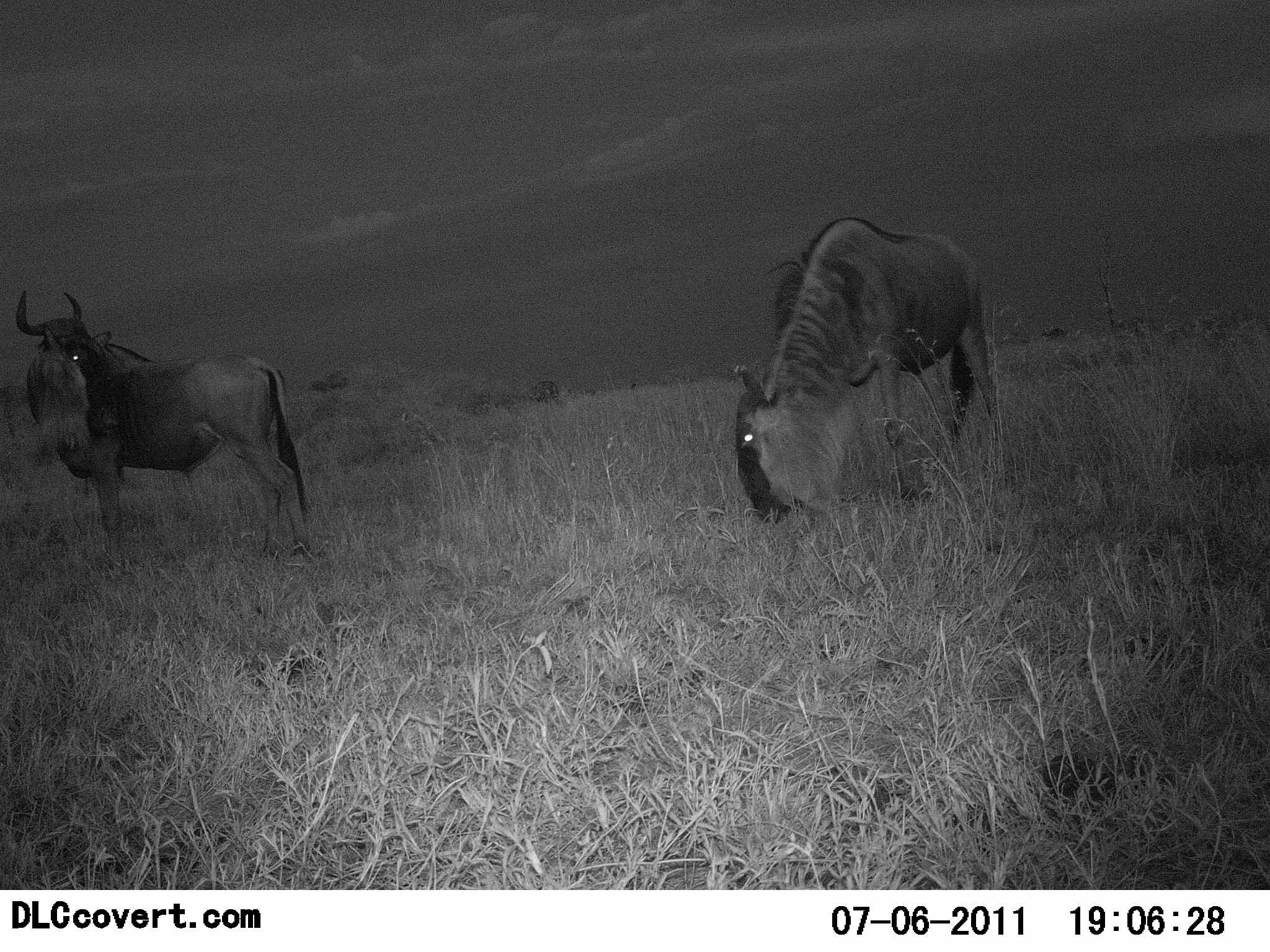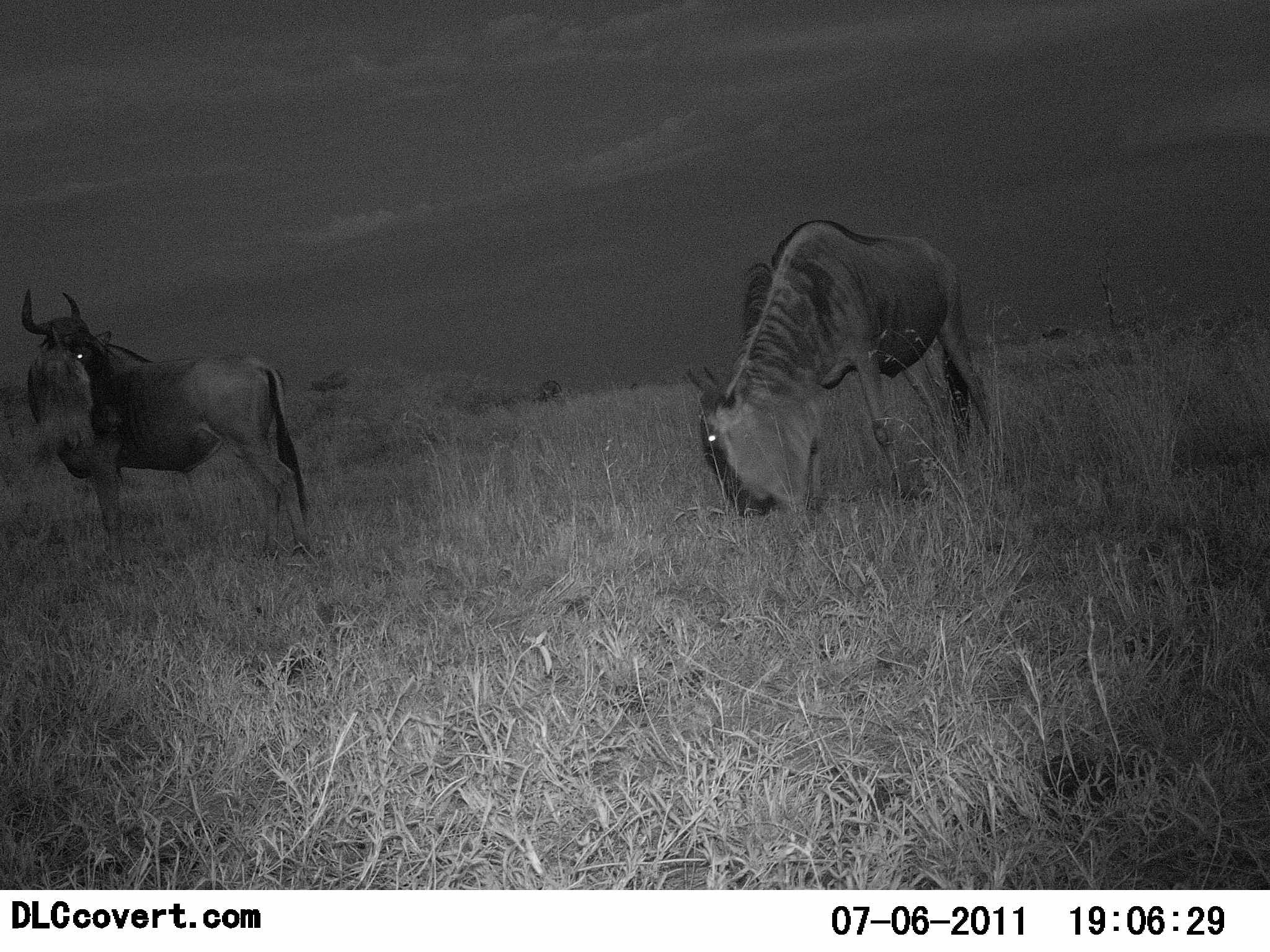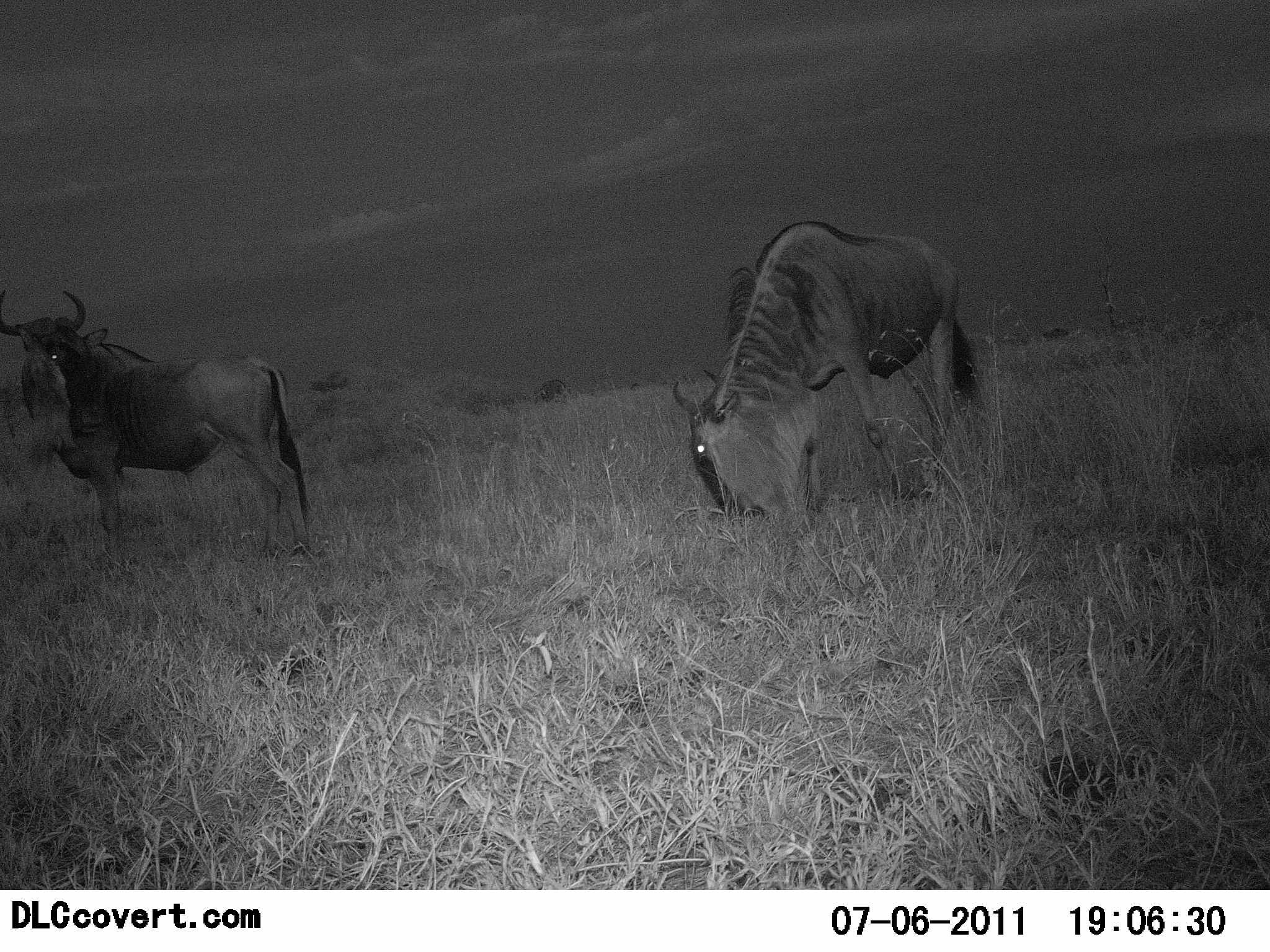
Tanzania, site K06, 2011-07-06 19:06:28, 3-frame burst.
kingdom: Animalia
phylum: Chordata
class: Mammalia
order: Artiodactyla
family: Bovidae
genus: Connochaetes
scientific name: Connochaetes taurinus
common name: blue wildebeest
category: wildebeest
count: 2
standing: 92%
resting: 0%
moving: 8%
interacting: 0%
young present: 0%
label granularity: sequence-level